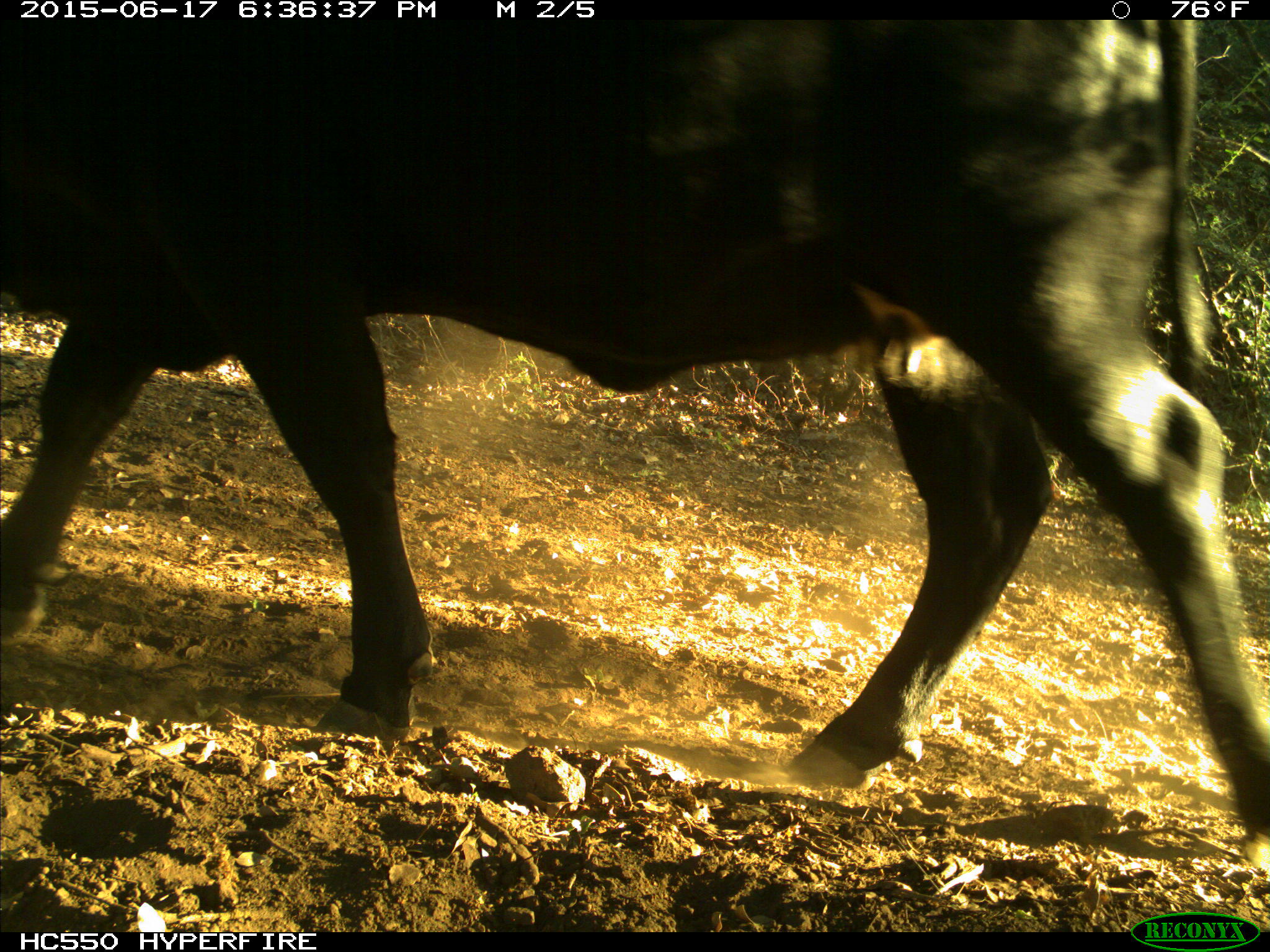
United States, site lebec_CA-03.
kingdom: Animalia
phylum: Chordata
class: Mammalia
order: Artiodactyla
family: Bovidae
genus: Bos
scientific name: Bos taurus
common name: domestic cow